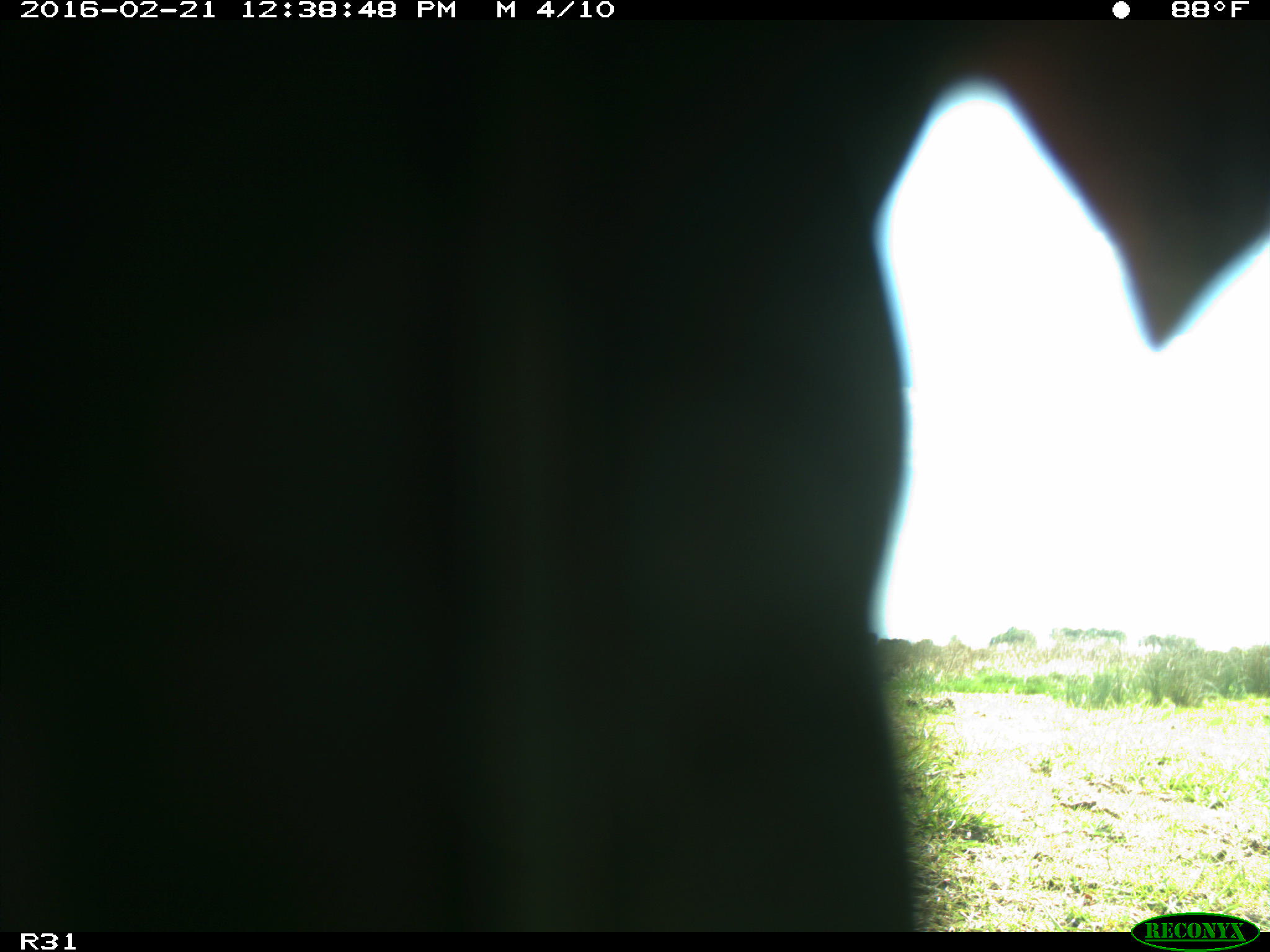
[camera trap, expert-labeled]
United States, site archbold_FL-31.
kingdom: Animalia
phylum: Chordata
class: Aves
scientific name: Aves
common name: birds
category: unidentified bird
Unidentified bird (birds) (Aves).